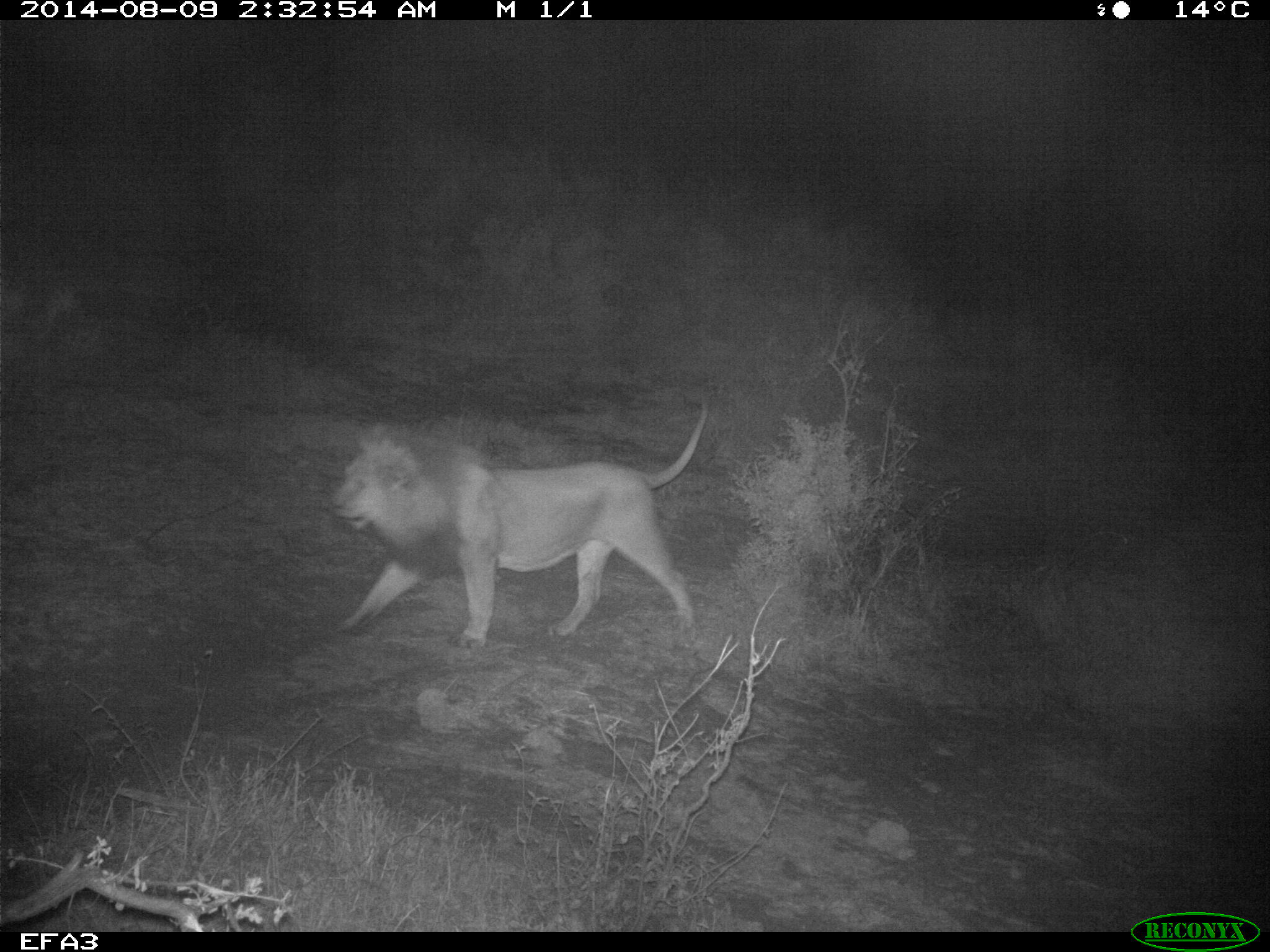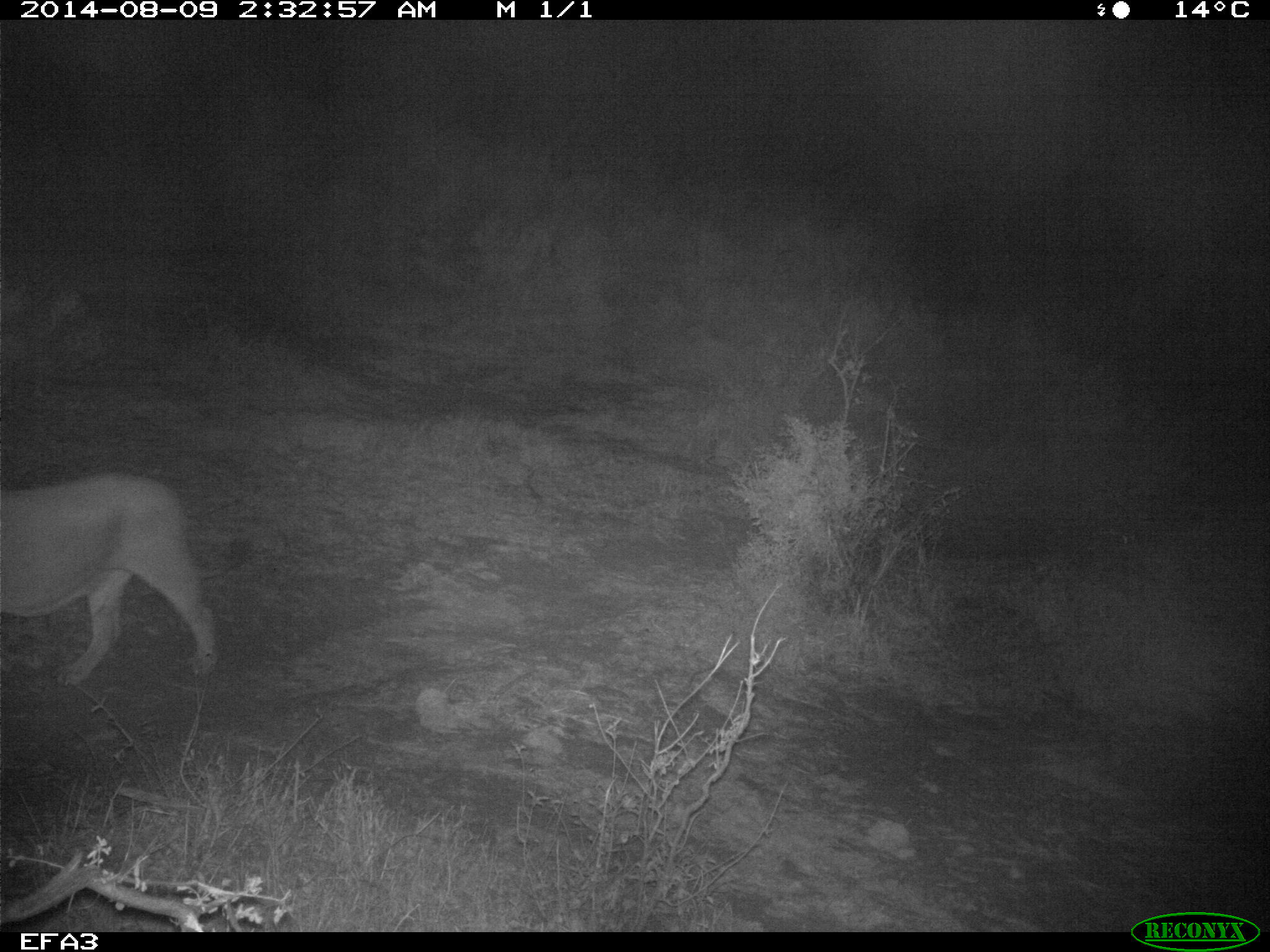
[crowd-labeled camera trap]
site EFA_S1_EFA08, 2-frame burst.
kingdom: Animalia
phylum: Chordata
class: Mammalia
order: Carnivora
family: Felidae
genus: Panthera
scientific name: Panthera leo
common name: lion male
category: lionmale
Lionmale (lion male) (Panthera leo), count 1. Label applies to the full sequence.